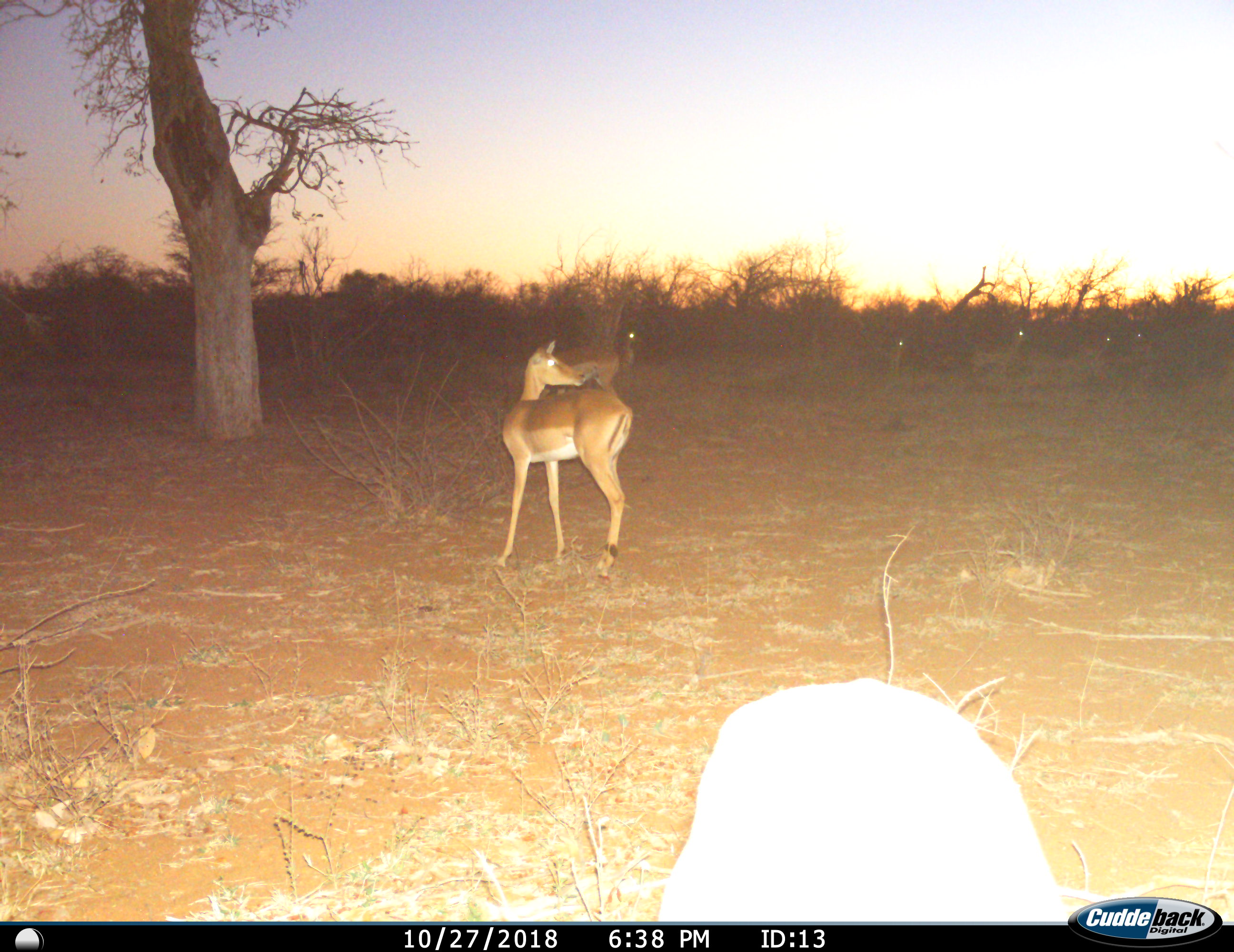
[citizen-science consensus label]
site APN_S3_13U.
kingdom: Animalia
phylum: Chordata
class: Mammalia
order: Artiodactyla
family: Bovidae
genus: Aepyceros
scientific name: Aepyceros melampus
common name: impala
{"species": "impala (Aepyceros melampus)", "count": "6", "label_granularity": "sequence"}